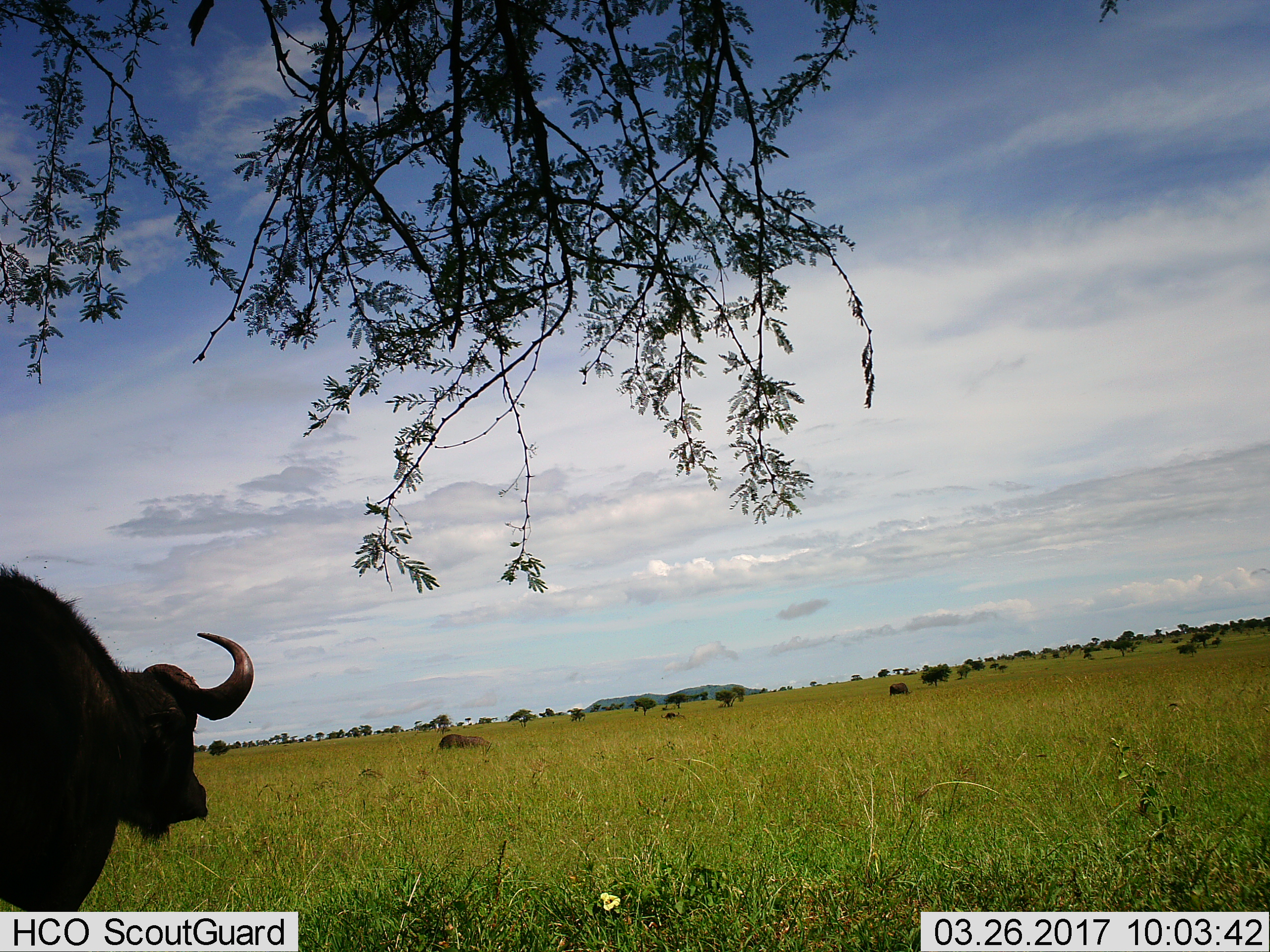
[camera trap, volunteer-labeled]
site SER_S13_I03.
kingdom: Animalia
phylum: Chordata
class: Mammalia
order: Artiodactyla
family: Bovidae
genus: Syncerus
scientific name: Syncerus caffer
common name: african buffalo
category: buffalo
Buffalo (african buffalo) (Syncerus caffer), count 4. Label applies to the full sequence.